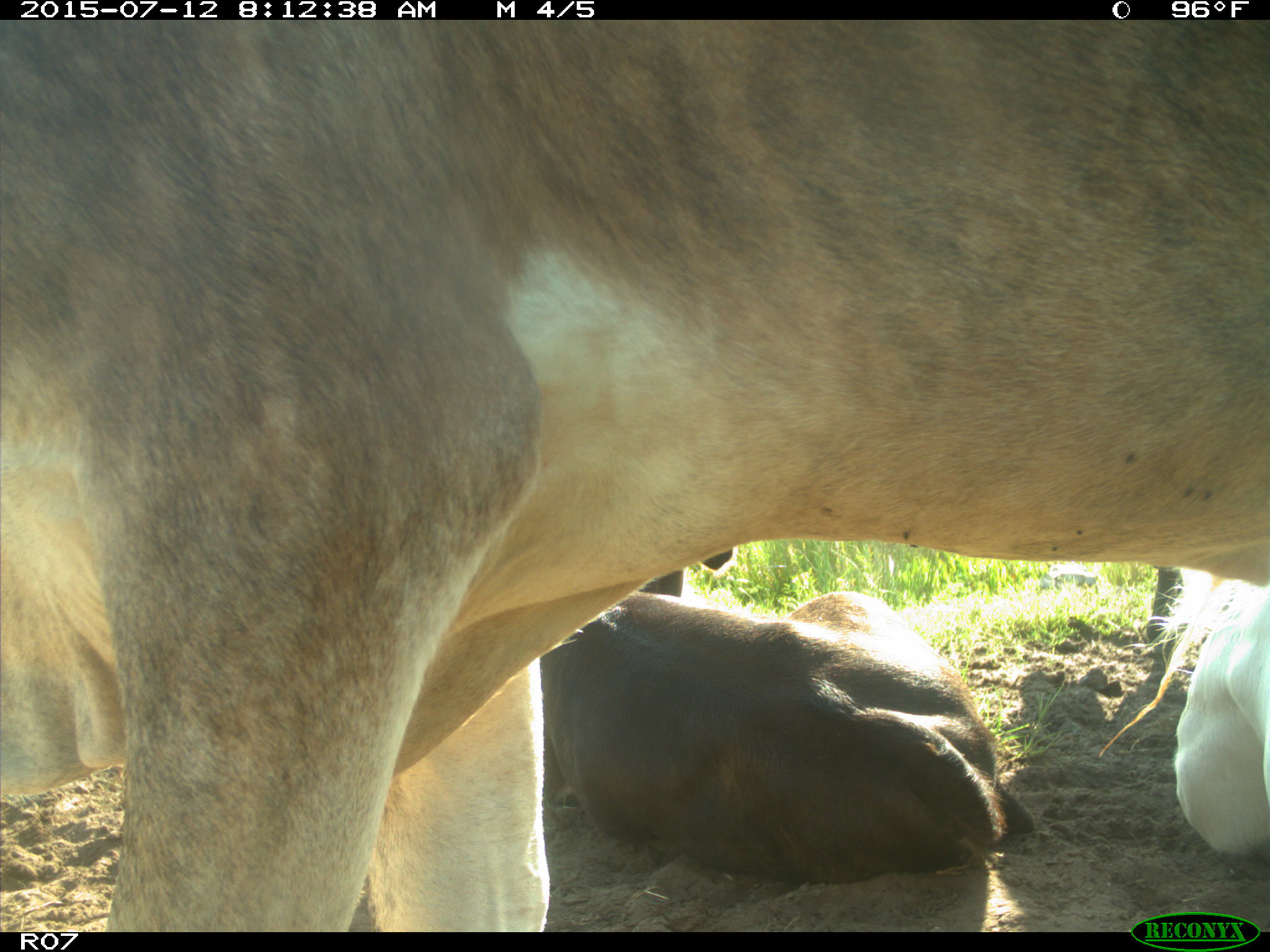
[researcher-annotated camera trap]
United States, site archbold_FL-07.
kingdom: Animalia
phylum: Chordata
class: Mammalia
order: Artiodactyla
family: Bovidae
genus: Bos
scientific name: Bos taurus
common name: domestic cow